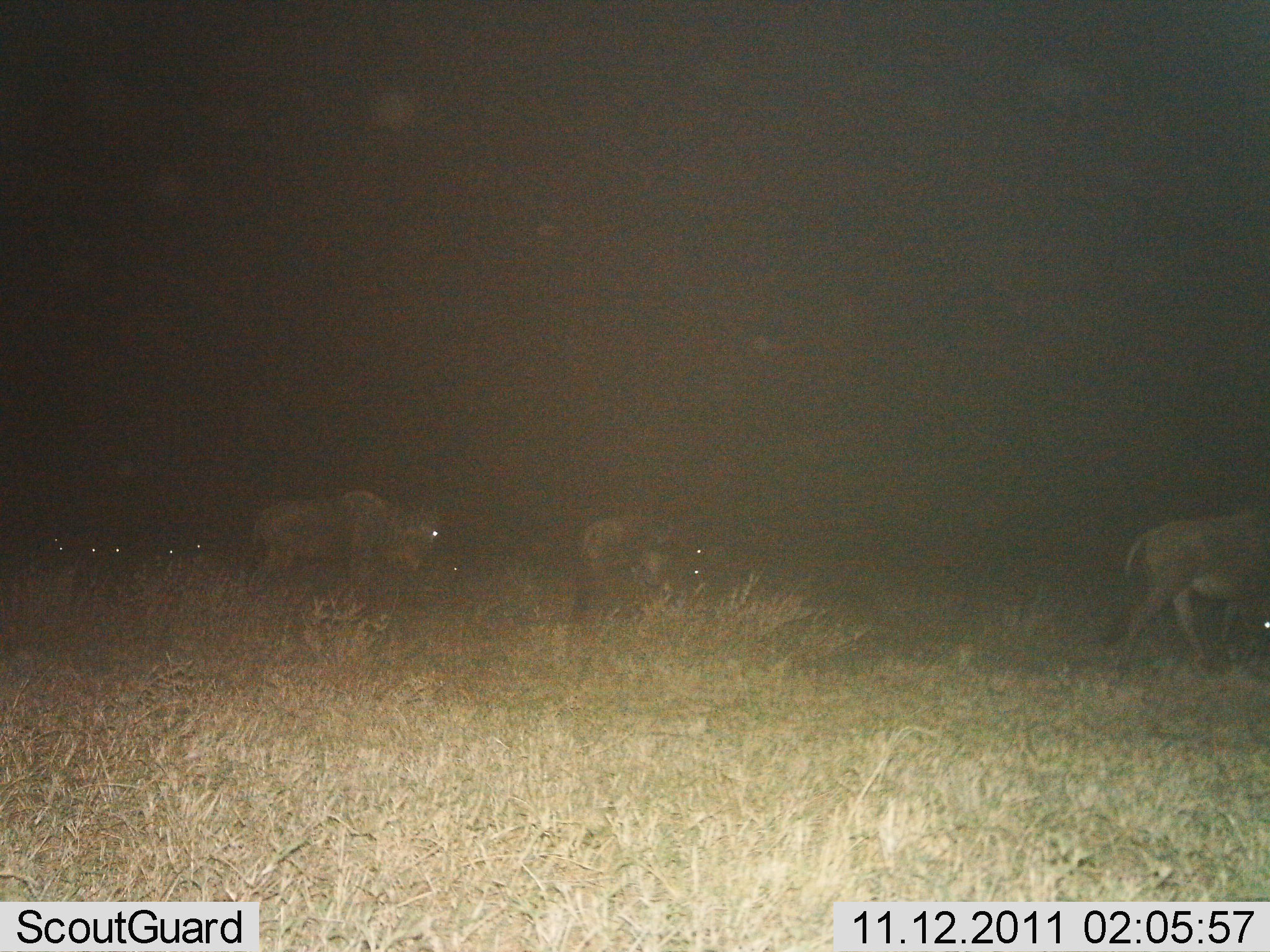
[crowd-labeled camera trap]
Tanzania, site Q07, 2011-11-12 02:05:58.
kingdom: Animalia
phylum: Chordata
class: Mammalia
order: Artiodactyla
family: Bovidae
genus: Connochaetes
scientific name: Connochaetes taurinus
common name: blue wildebeest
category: wildebeest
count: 5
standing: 20%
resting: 0%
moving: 87%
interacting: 0%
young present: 0%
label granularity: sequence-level